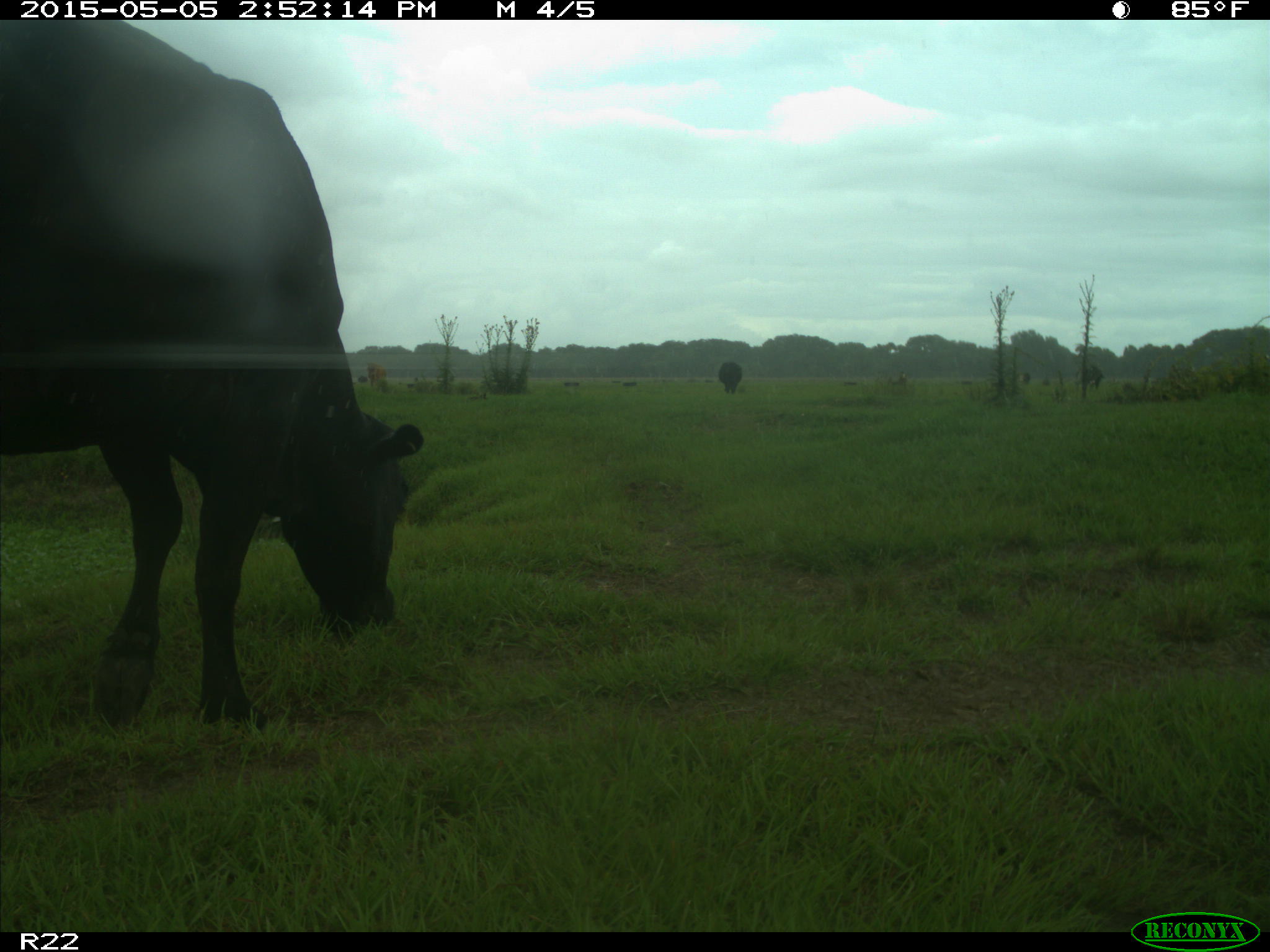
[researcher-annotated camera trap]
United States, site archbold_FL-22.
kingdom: Animalia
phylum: Chordata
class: Mammalia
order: Artiodactyla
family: Bovidae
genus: Bos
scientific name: Bos taurus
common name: domestic cow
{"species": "Bos taurus (domestic cow)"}